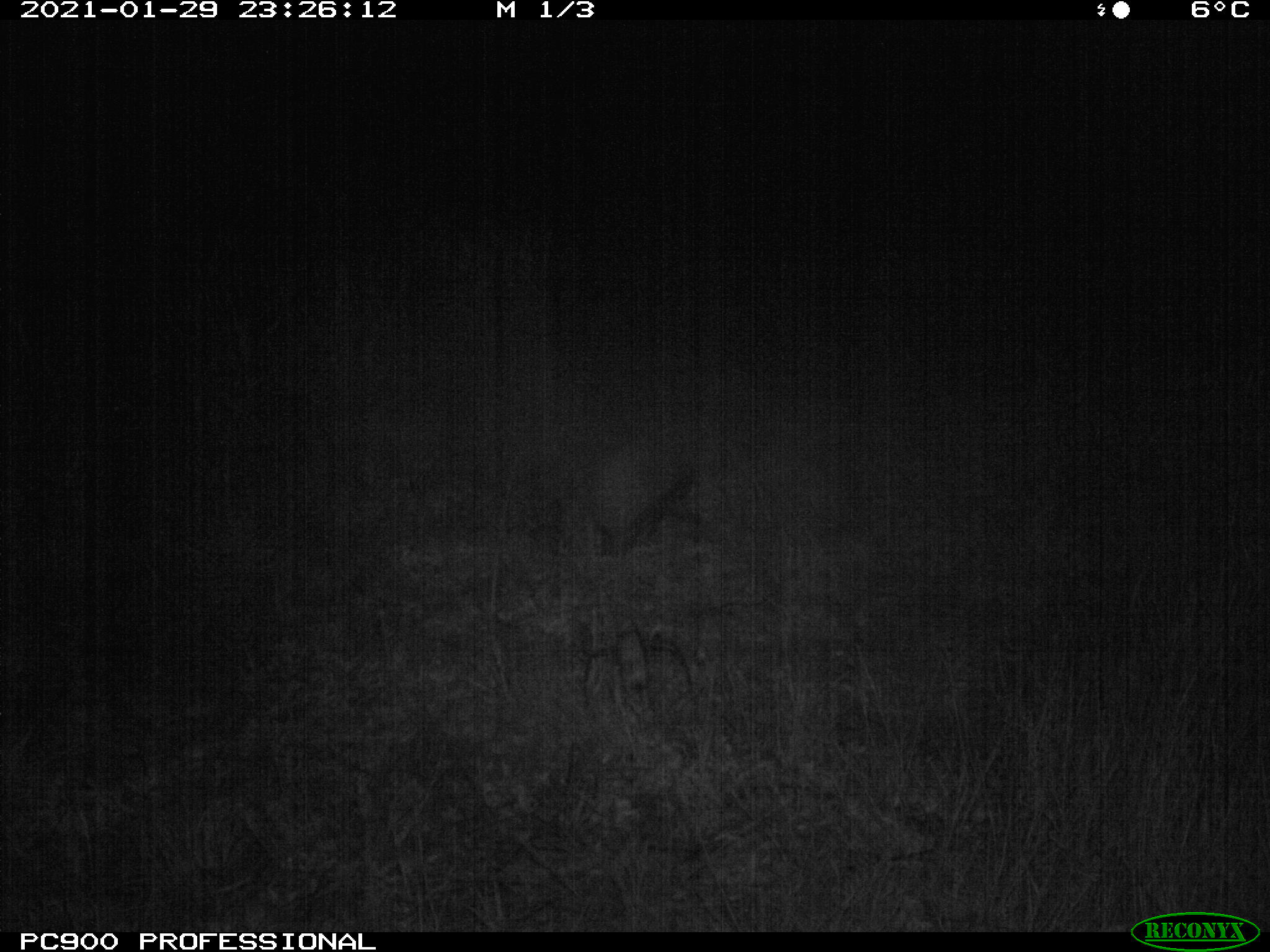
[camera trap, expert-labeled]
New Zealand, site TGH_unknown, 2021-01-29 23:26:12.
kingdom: Animalia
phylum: Chordata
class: Mammalia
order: Eulipotyphla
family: Erinaceidae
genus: Erinaceus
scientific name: Erinaceus europaeus europaeus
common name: european hedgehog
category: hedgehog